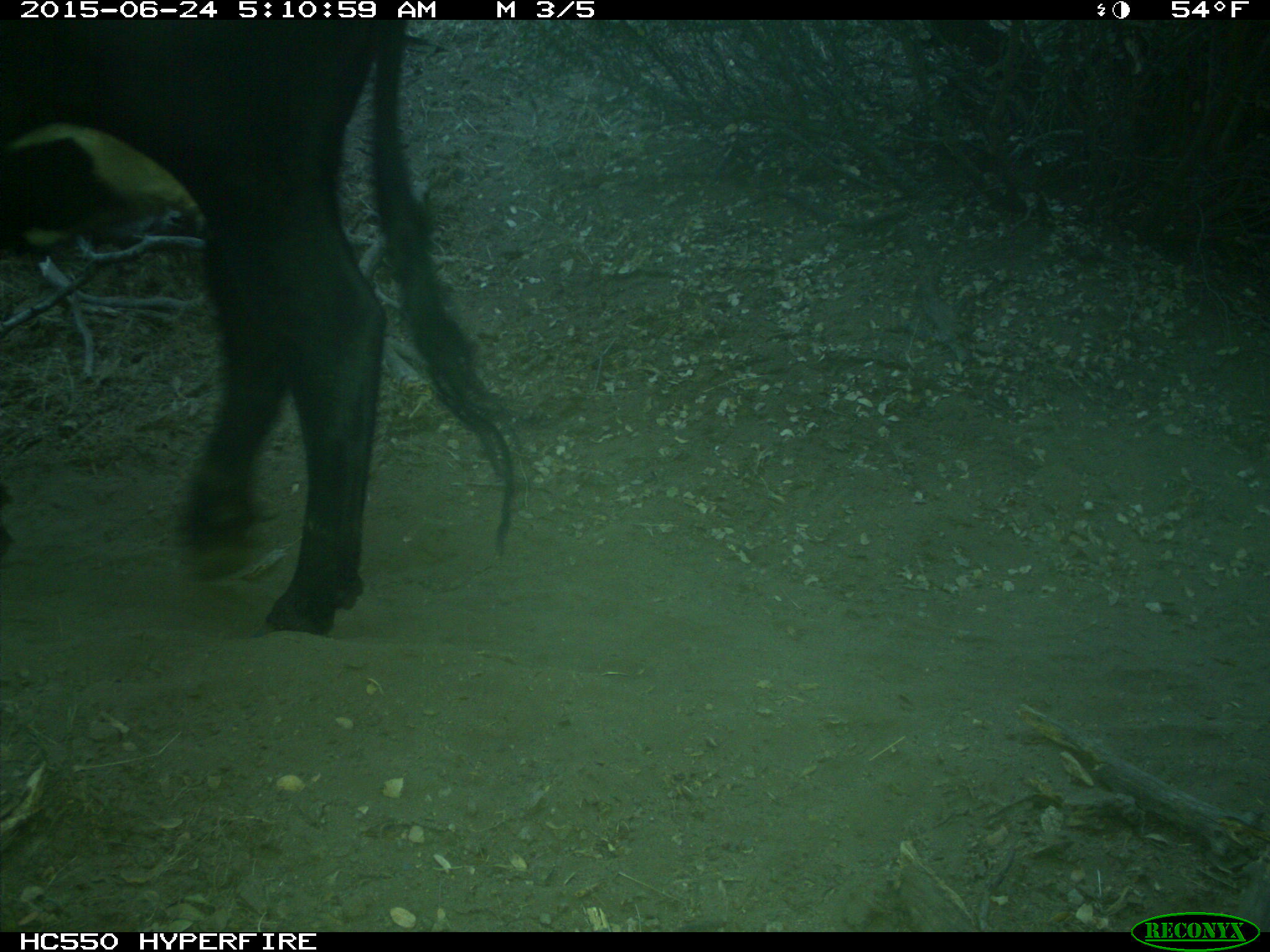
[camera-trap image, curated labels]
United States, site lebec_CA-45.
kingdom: Animalia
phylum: Chordata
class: Mammalia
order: Artiodactyla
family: Bovidae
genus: Bos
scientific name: Bos taurus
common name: domestic cow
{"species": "Bos taurus (domestic cow)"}